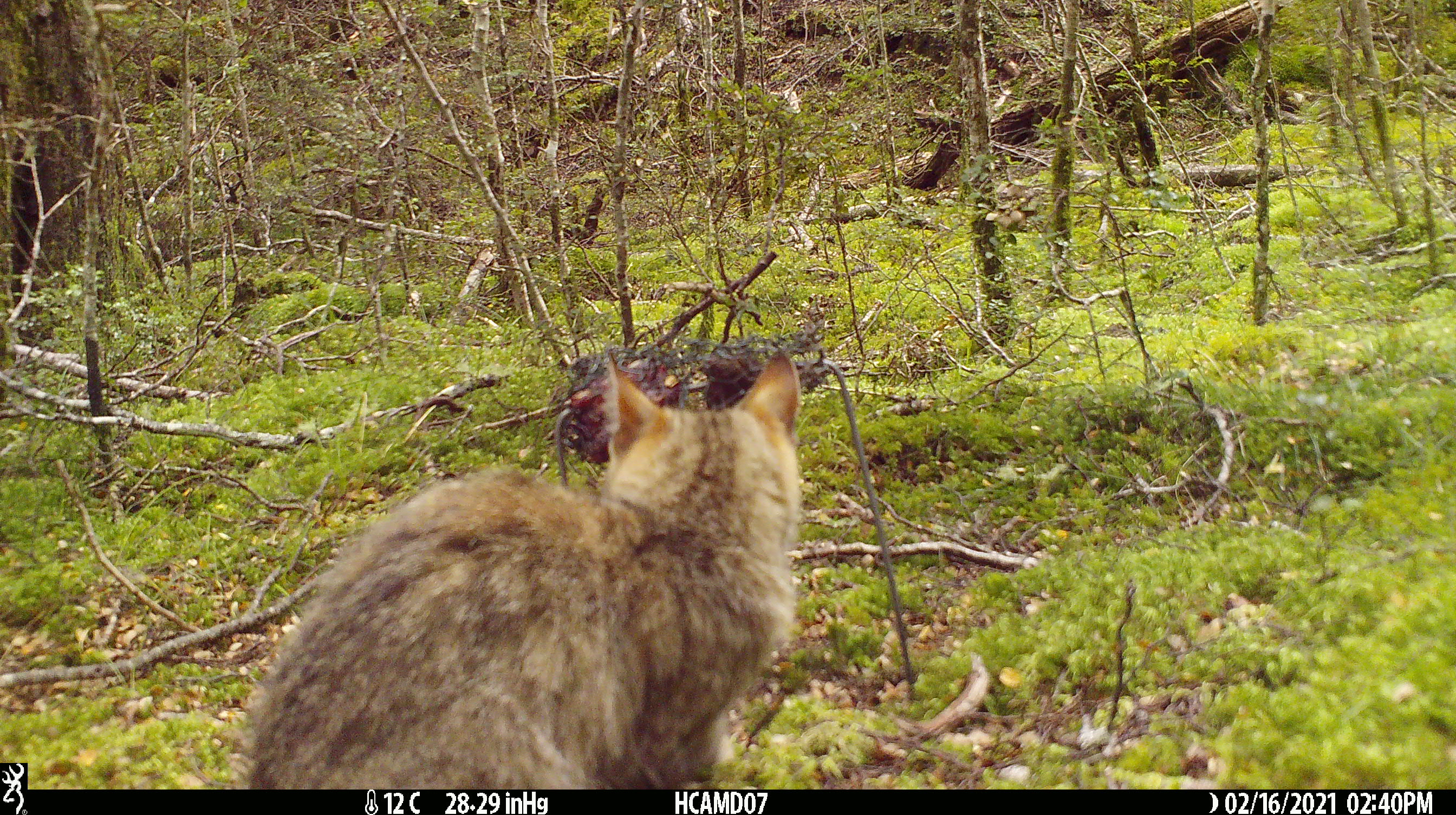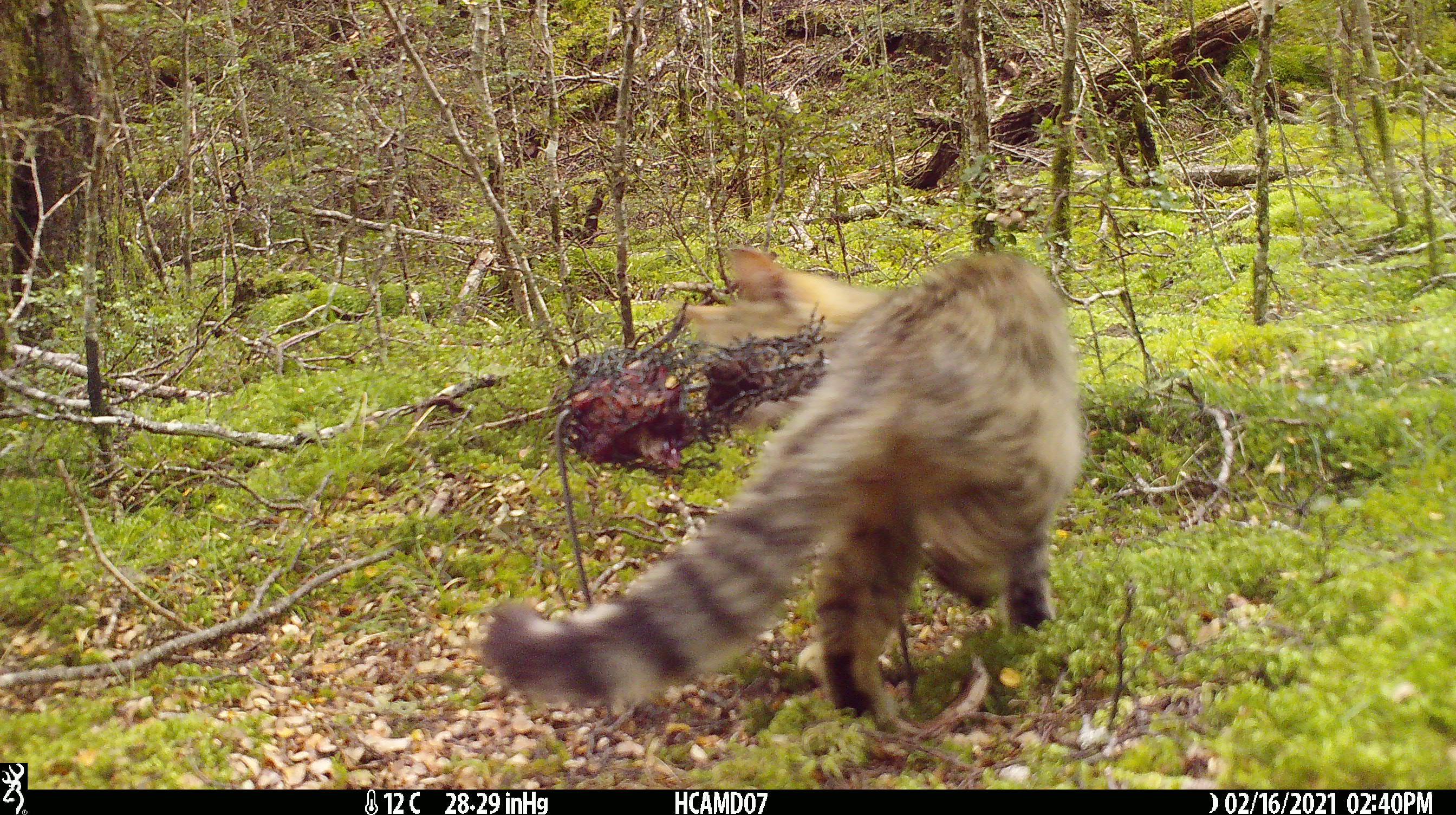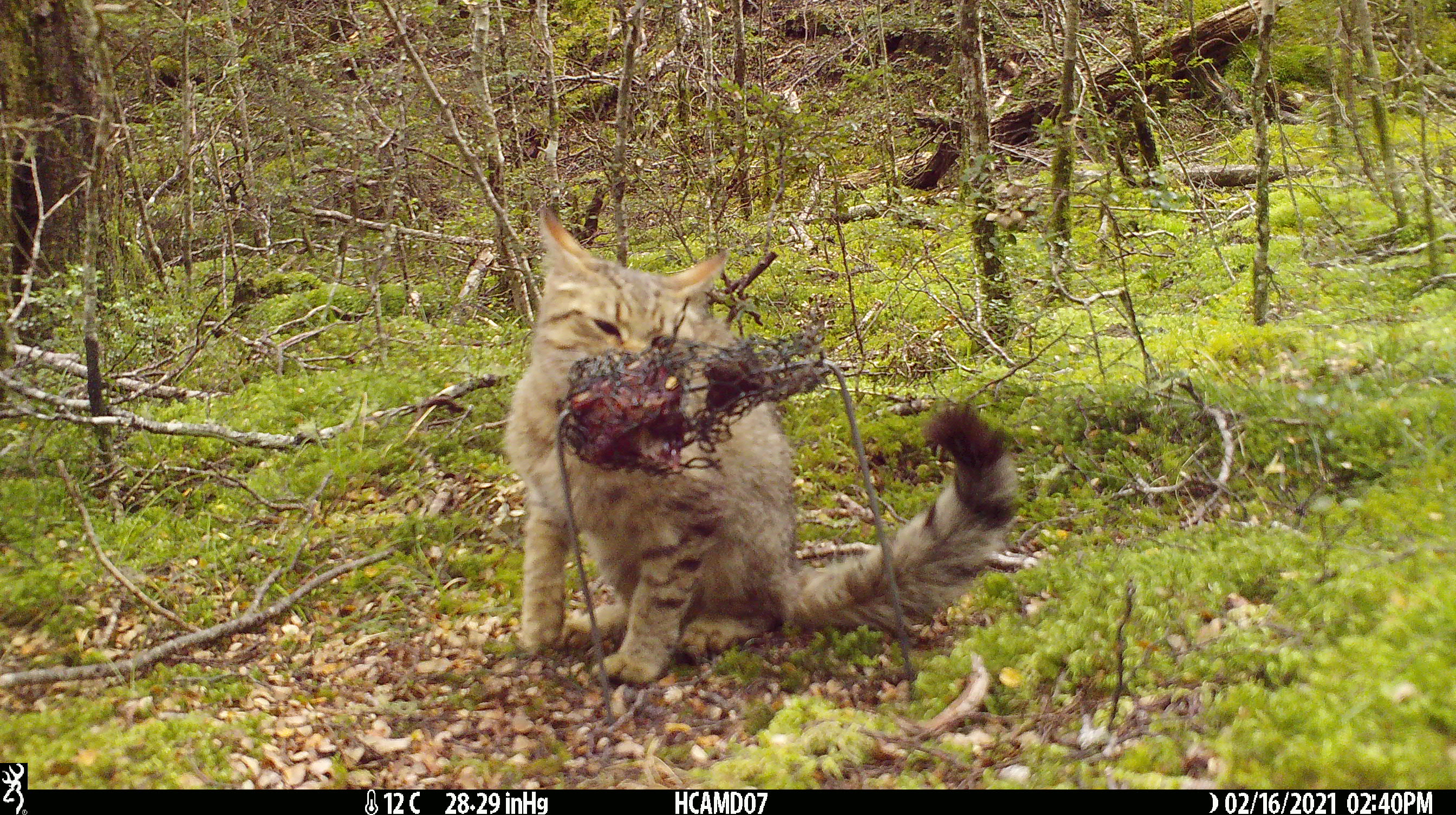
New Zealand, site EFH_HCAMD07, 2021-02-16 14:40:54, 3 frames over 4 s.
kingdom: Animalia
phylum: Chordata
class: Mammalia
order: Carnivora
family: Felidae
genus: Felis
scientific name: Felis catus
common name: domestic cat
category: cat